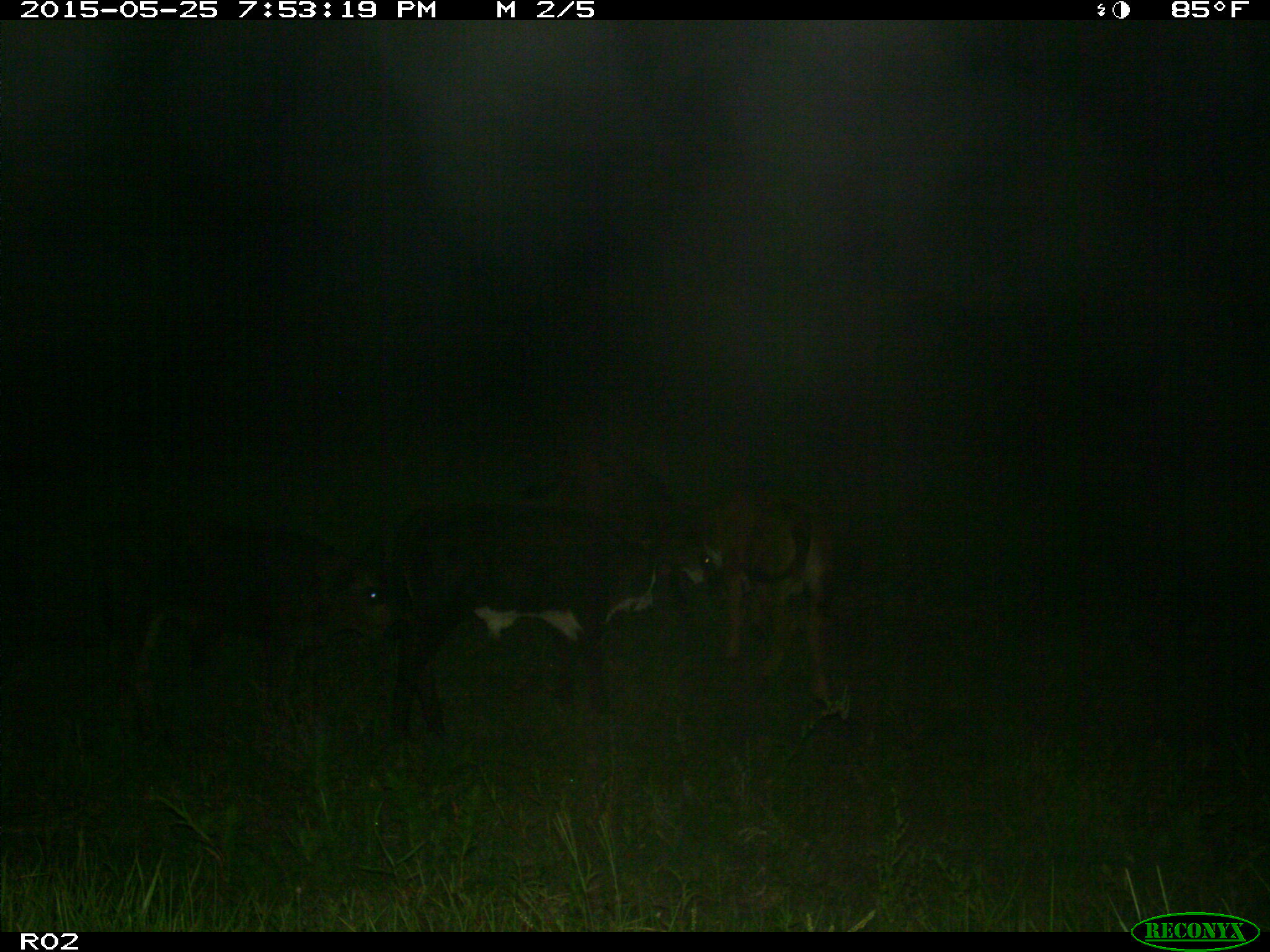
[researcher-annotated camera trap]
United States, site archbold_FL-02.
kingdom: Animalia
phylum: Chordata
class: Mammalia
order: Artiodactyla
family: Bovidae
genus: Bos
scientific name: Bos taurus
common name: domestic cow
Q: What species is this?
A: Bos taurus (domestic cow).